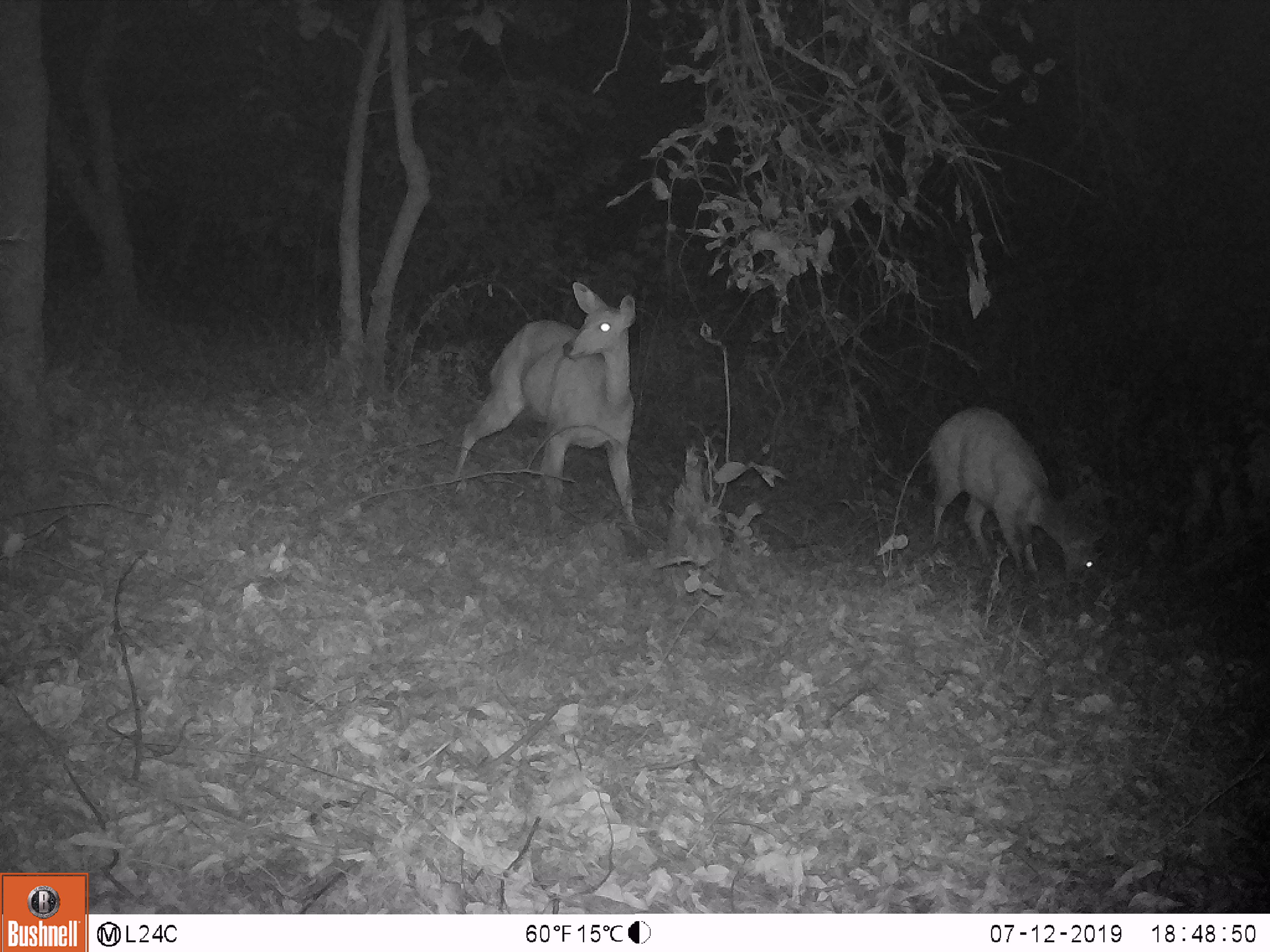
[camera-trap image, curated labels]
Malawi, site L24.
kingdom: Animalia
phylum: Chordata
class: Mammalia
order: Artiodactyla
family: Bovidae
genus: Tragelaphus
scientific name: Tragelaphus sylvaticus sylvaticus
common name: cape bushbuck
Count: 2.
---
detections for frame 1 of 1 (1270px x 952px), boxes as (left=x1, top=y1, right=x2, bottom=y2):
cape bushbuck: (left=440, top=276, right=647, bottom=539); (left=924, top=394, right=1108, bottom=598)